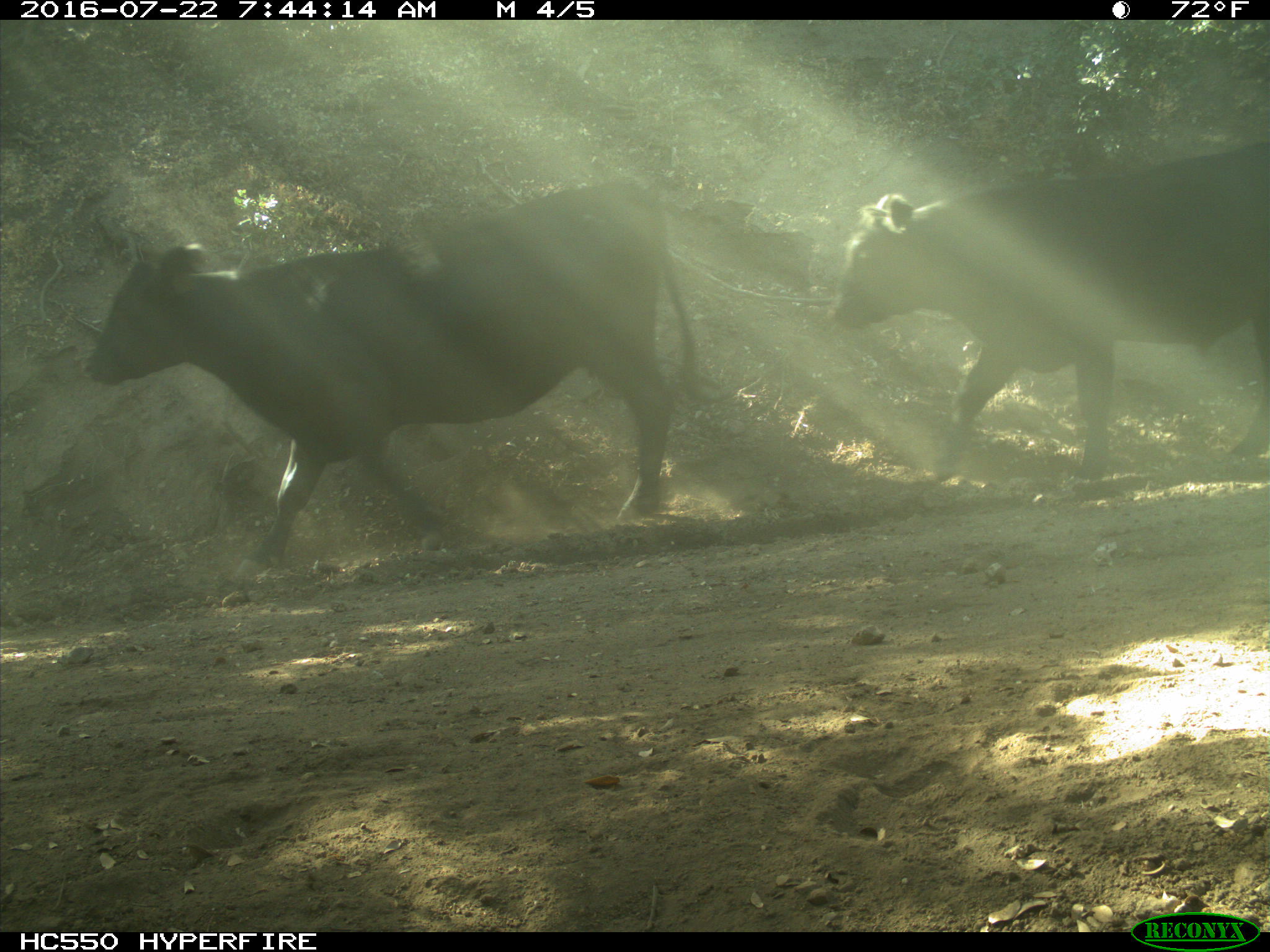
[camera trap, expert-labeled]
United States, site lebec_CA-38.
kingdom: Animalia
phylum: Chordata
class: Mammalia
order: Artiodactyla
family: Bovidae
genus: Bos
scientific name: Bos taurus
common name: domestic cow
Bos taurus (domestic cow).